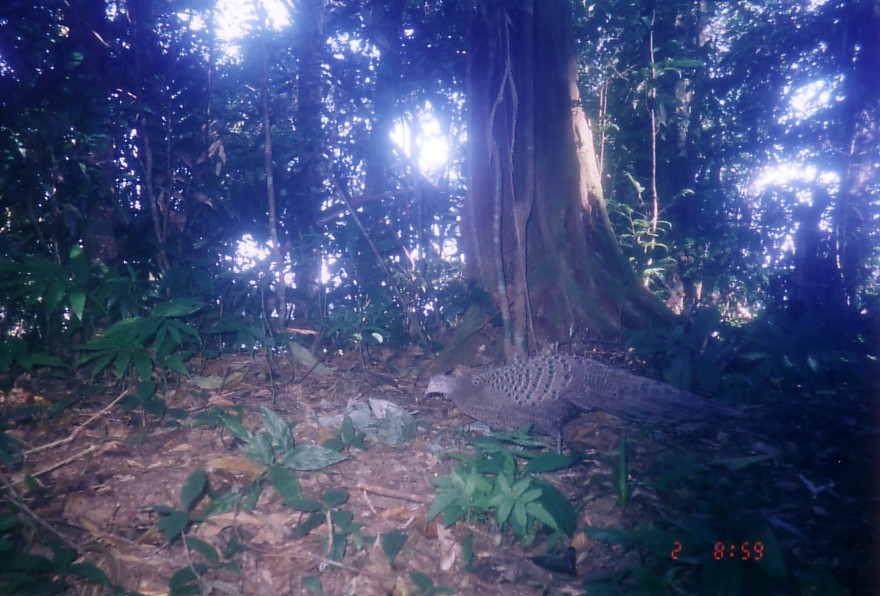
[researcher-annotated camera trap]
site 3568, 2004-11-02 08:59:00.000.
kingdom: Animalia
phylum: Chordata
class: Aves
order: Galliformes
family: Phasianidae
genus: Polyplectron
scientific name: Polyplectron bicalcaratum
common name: grey peacock-pheasant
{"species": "Polyplectron bicalcaratum (grey peacock-pheasant)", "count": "1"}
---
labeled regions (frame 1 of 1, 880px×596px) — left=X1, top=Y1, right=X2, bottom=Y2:
polyplectron bicalcaratum: left=423, top=350, right=763, bottom=461